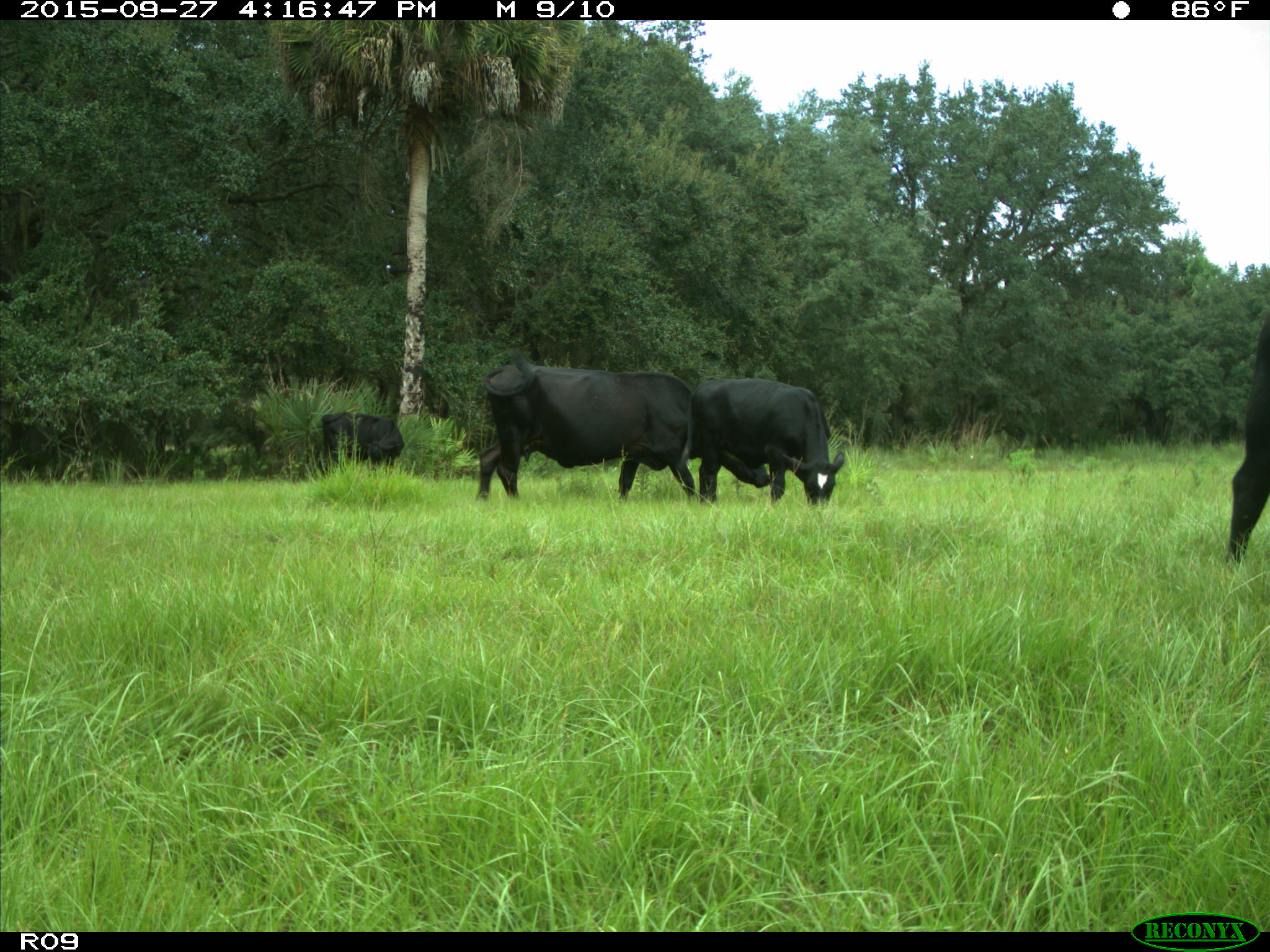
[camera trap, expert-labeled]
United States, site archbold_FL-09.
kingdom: Animalia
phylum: Chordata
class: Mammalia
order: Artiodactyla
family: Bovidae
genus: Bos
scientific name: Bos taurus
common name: domestic cow